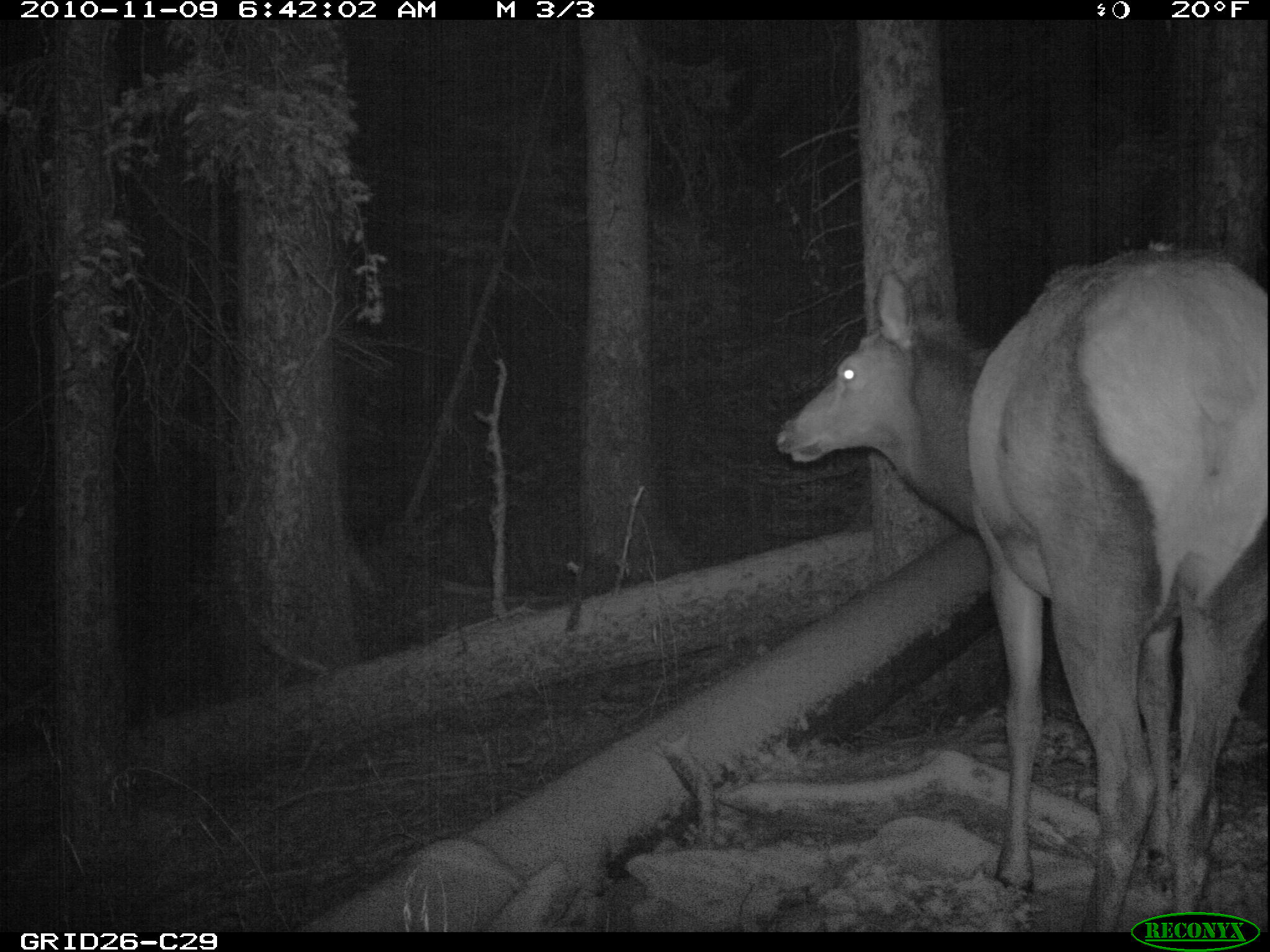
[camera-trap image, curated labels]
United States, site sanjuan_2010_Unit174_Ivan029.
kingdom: Animalia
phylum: Chordata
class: Mammalia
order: Artiodactyla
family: Cervidae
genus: Cervus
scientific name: Cervus elaphus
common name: red deer